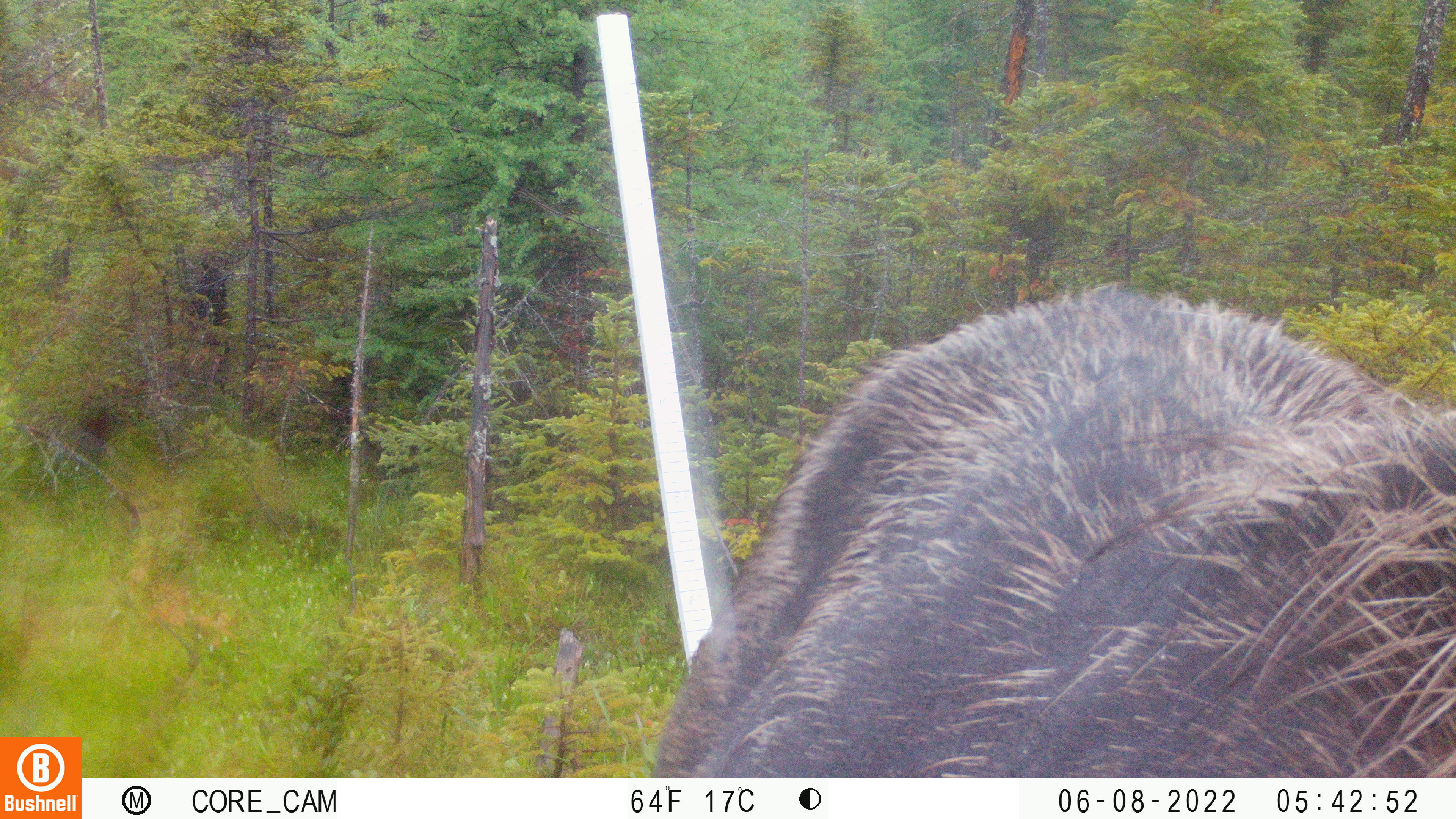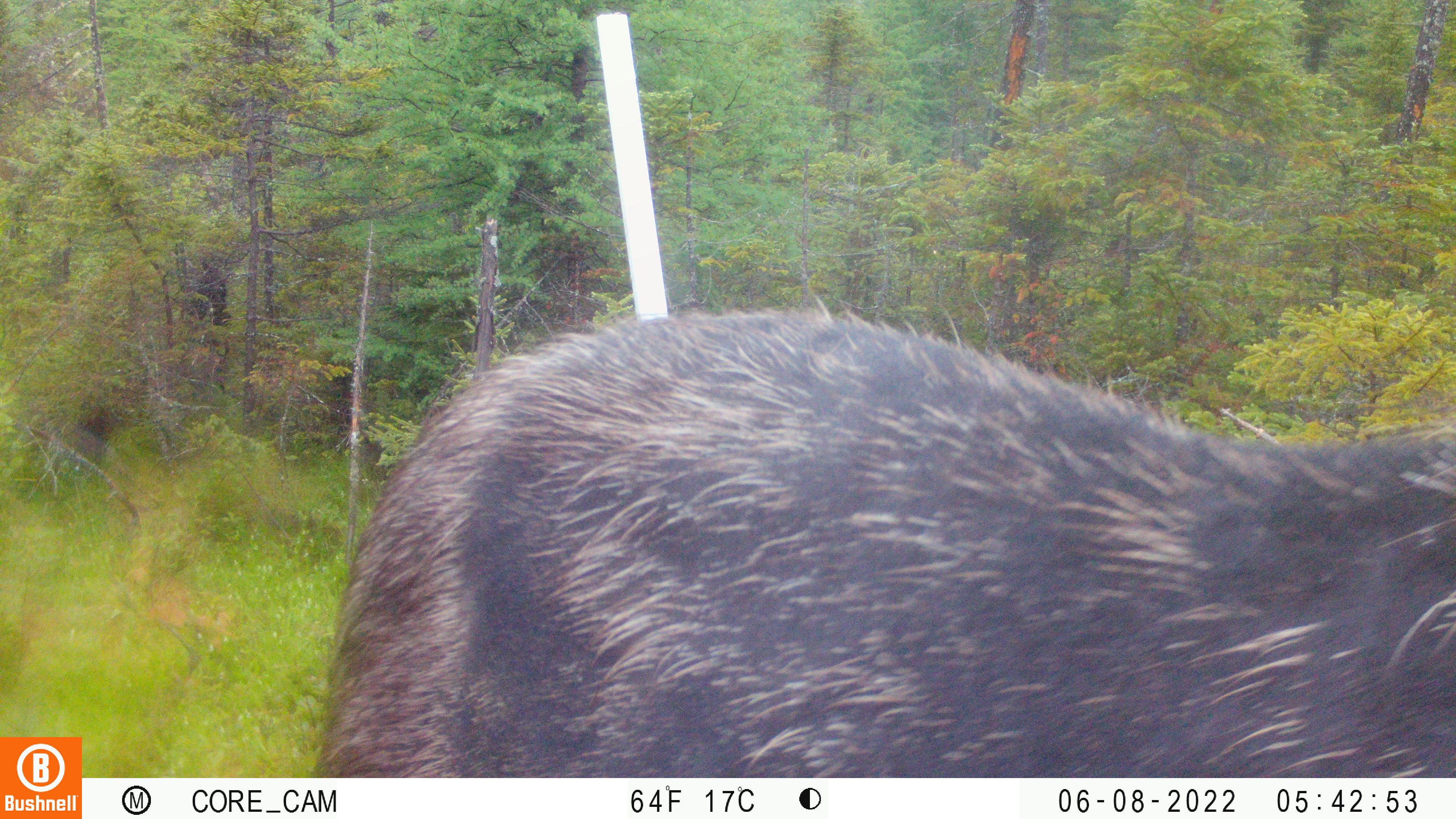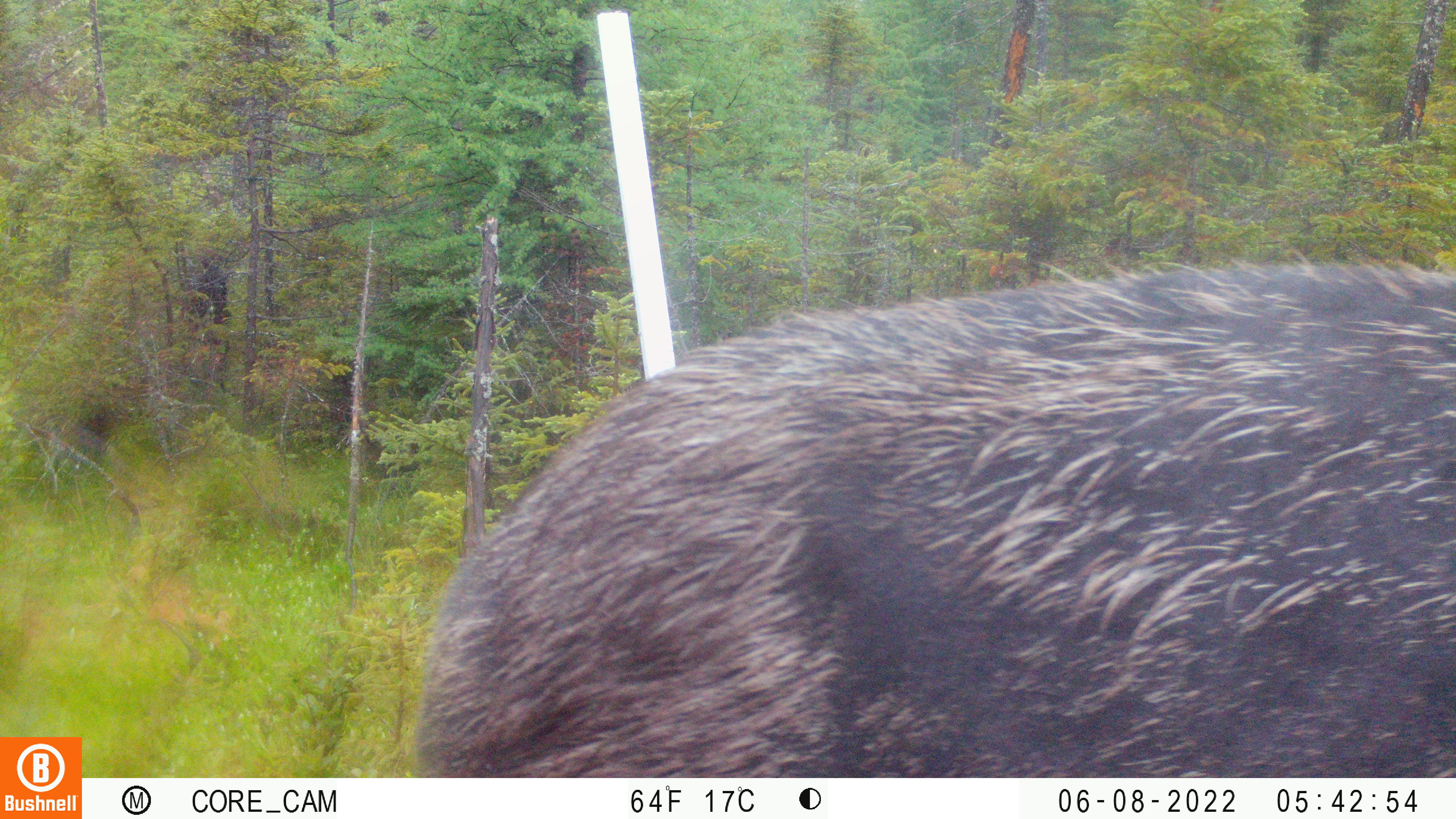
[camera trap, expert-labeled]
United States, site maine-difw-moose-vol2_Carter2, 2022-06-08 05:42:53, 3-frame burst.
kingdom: Animalia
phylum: Chordata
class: Mammalia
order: Artiodactyla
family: Cervidae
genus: Alces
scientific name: Alces alces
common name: moose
Moose (Alces alces).